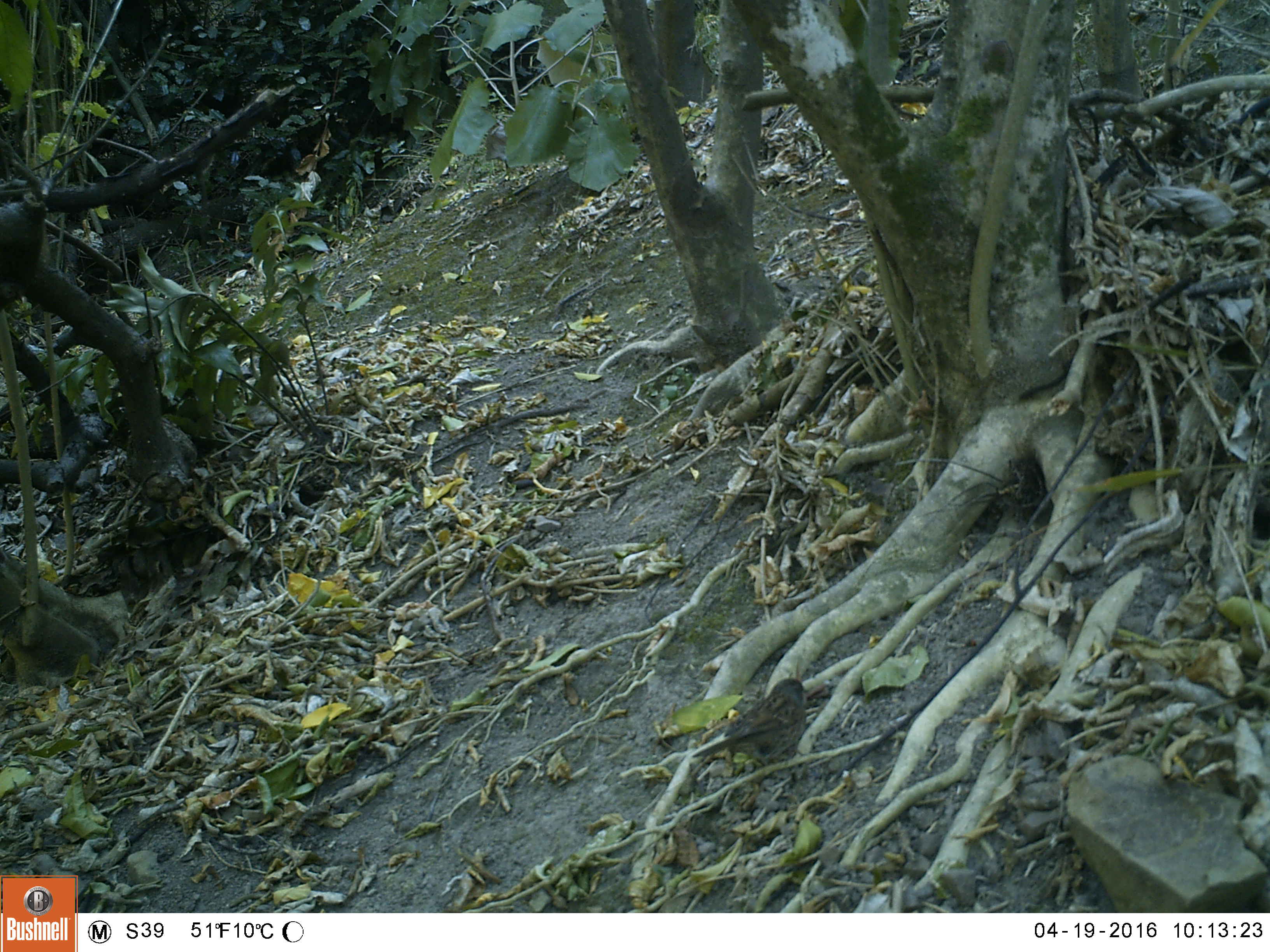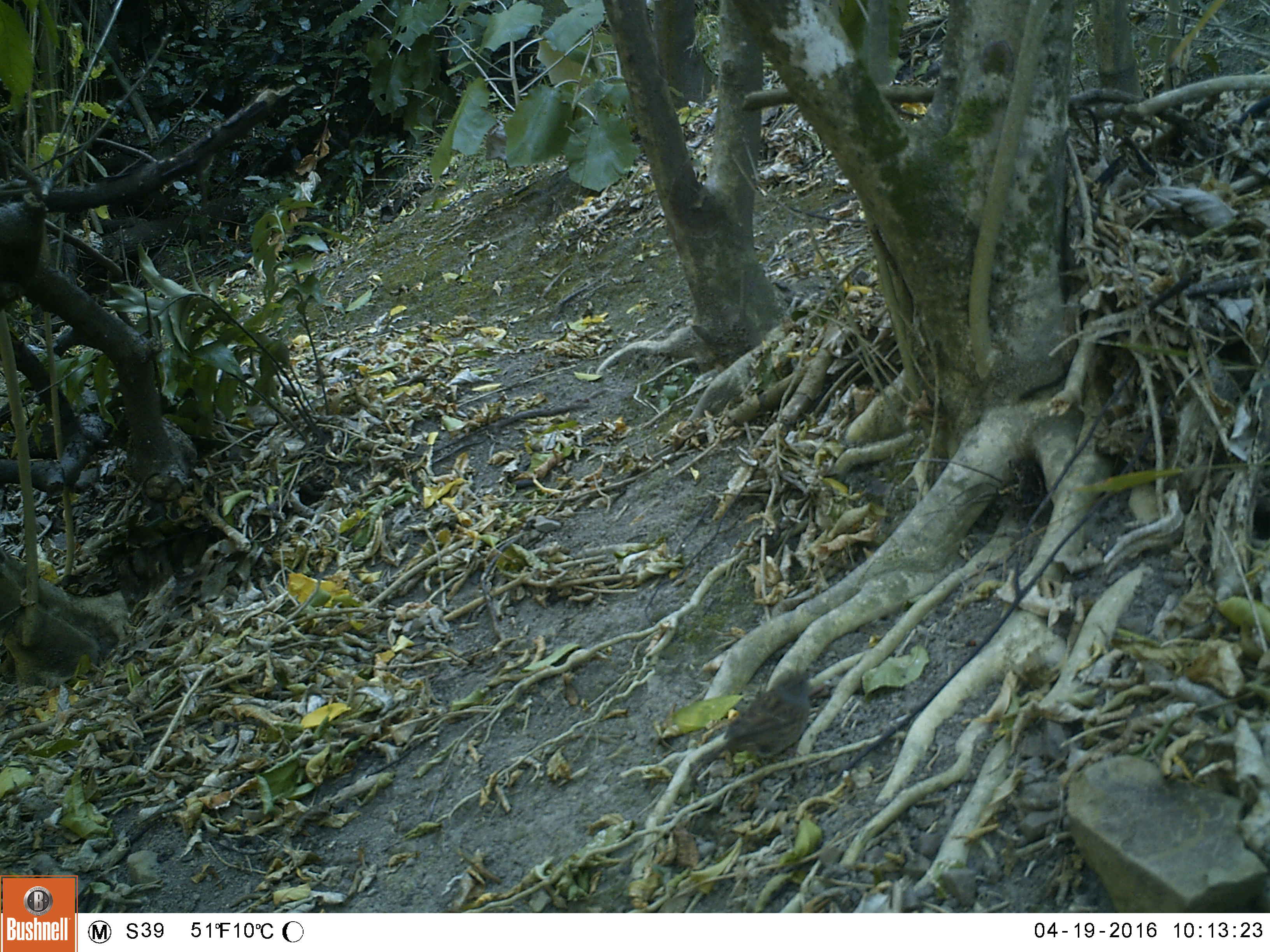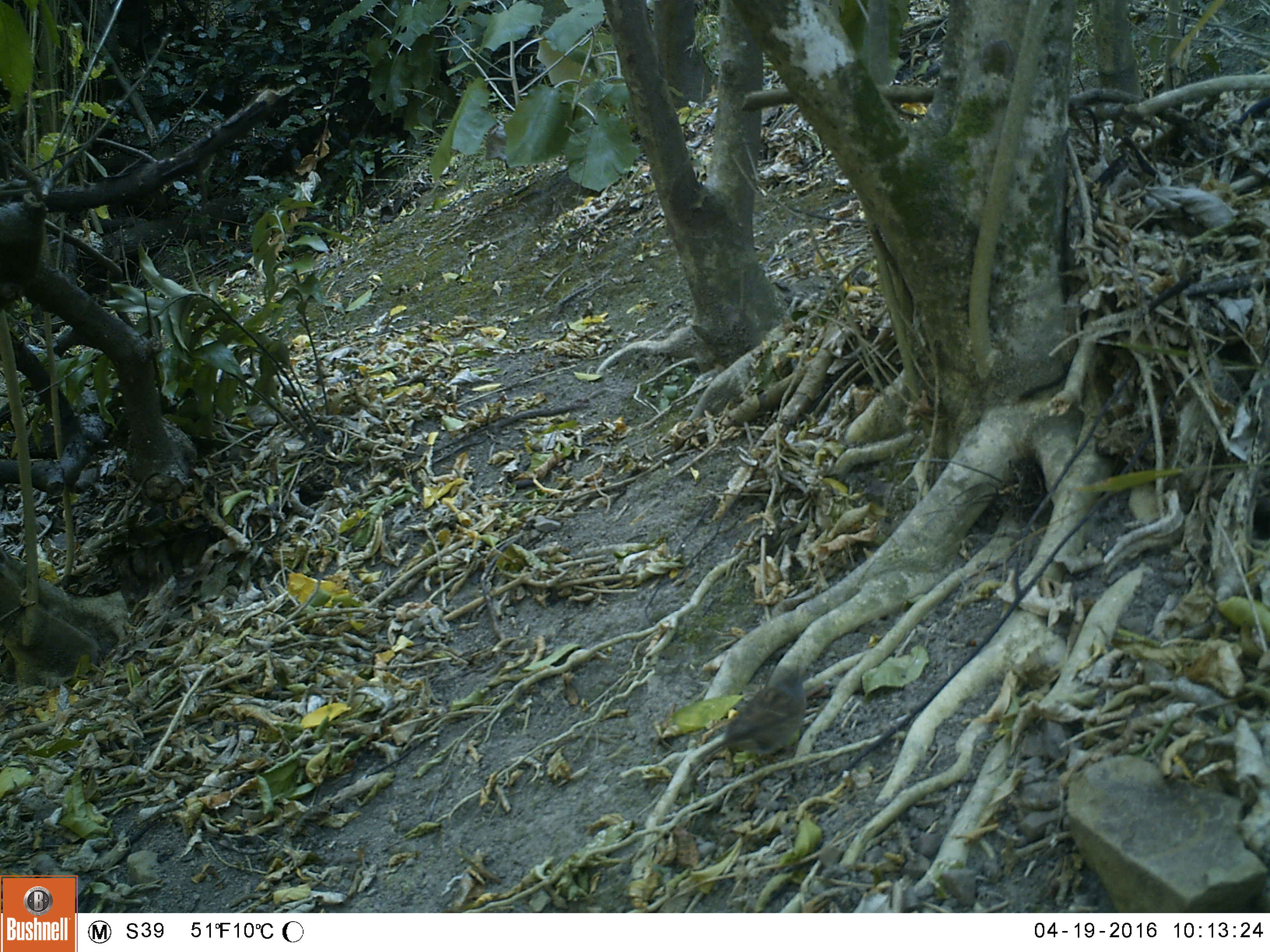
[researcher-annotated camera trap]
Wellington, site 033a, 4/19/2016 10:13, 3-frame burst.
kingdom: Animalia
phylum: Chordata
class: Aves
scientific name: Aves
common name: bird